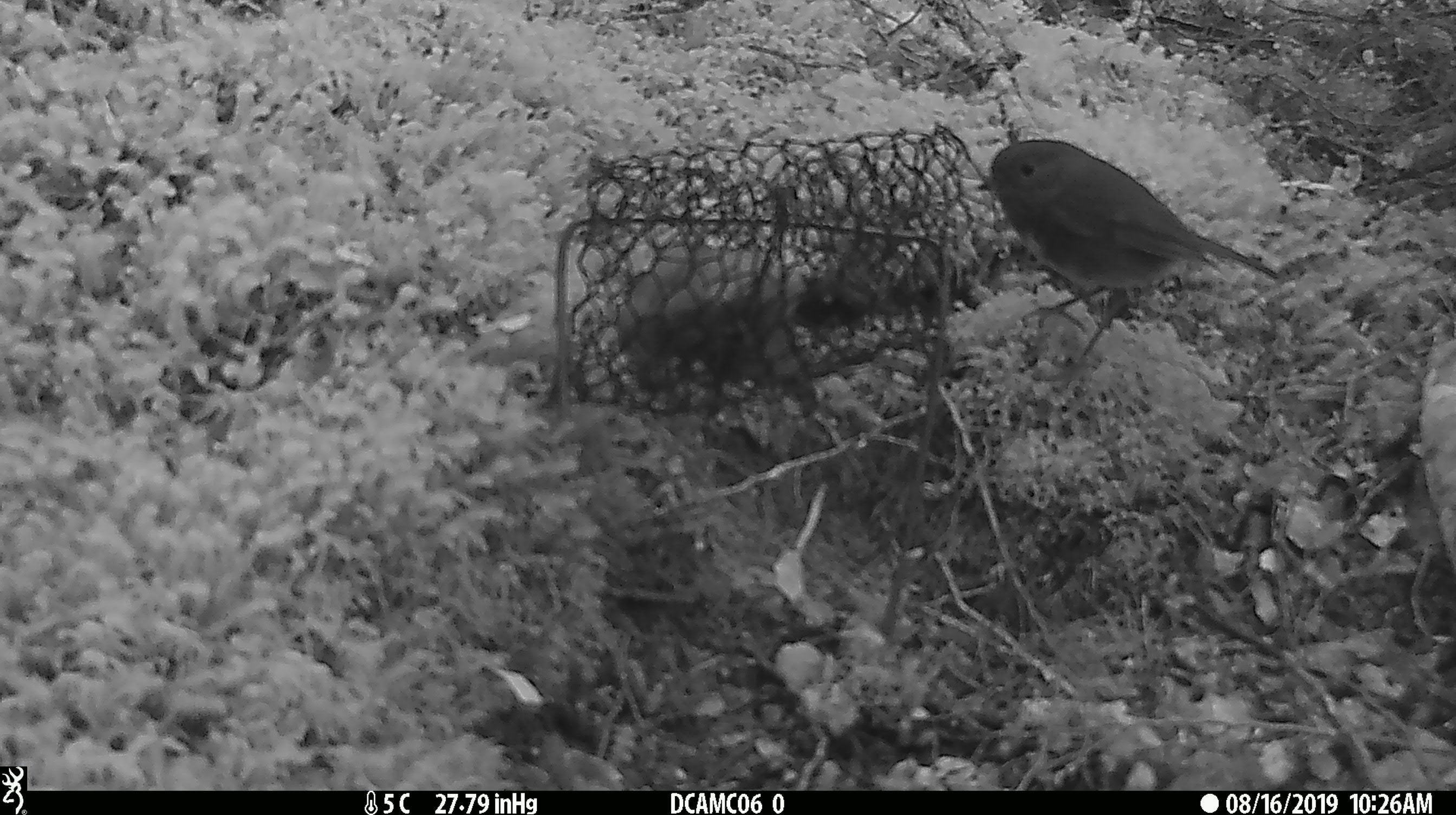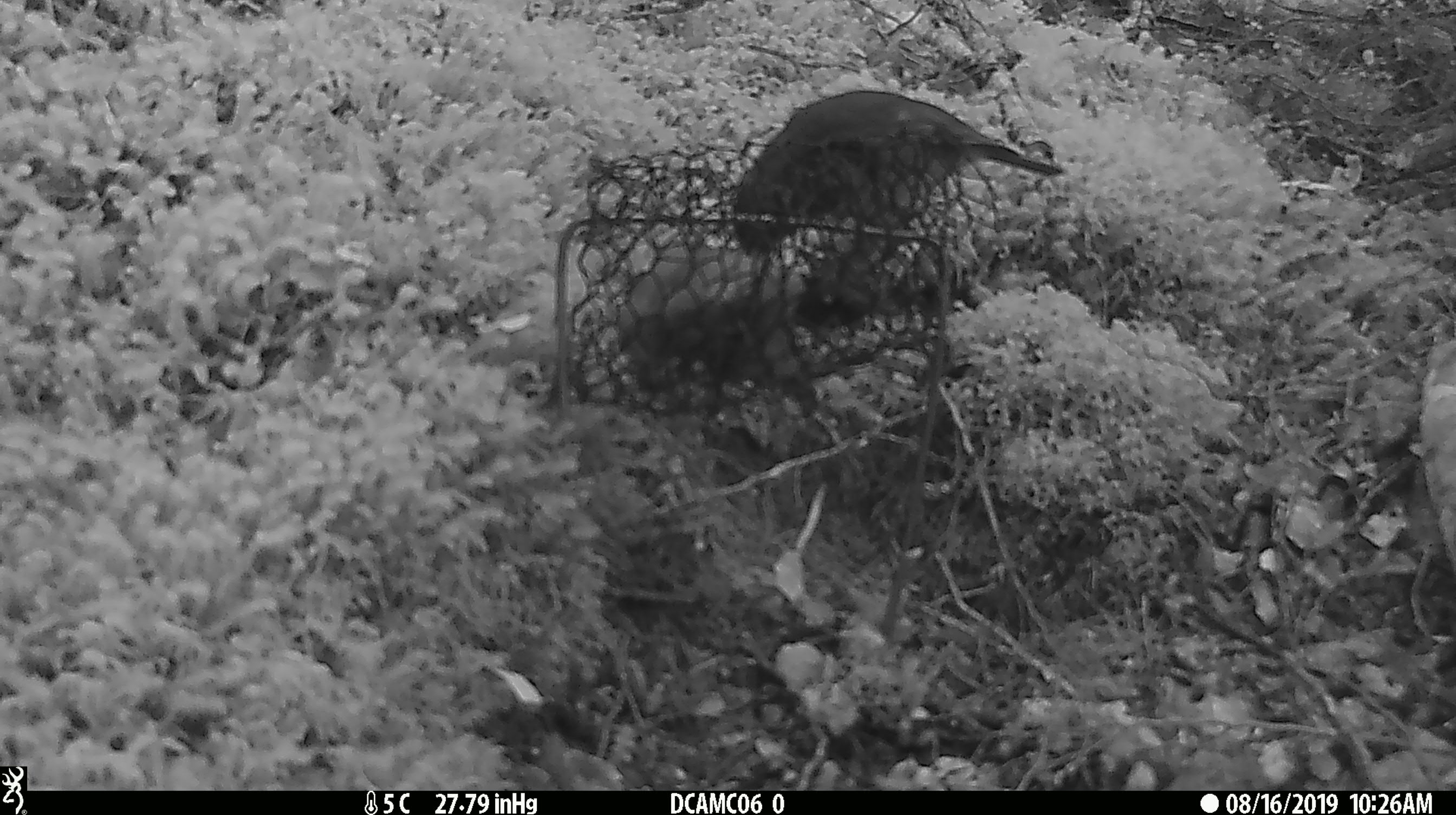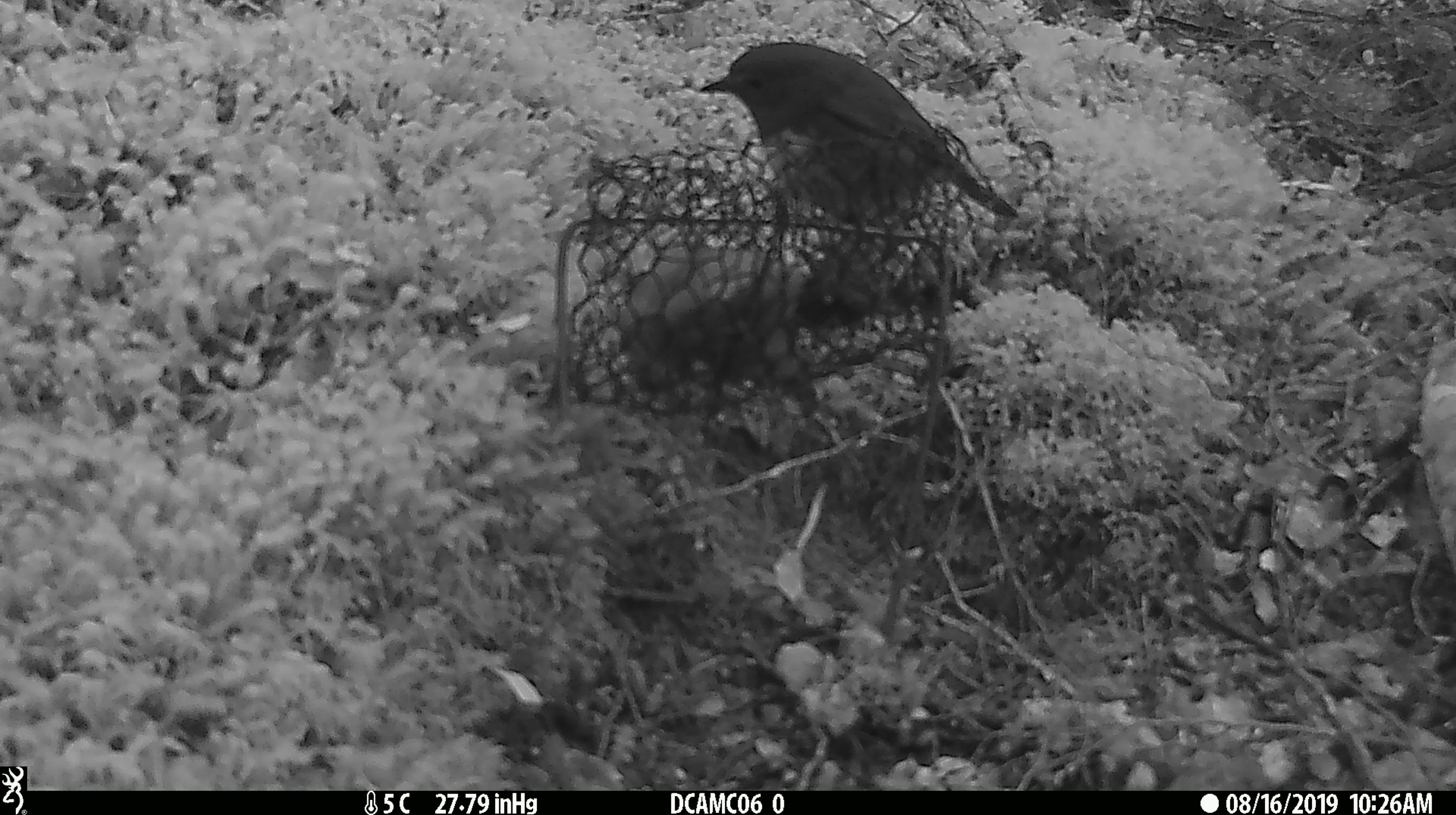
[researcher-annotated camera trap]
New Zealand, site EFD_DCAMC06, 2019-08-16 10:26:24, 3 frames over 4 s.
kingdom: Animalia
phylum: Chordata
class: Aves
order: Passeriformes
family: Petroicidae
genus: Petroica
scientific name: Petroica australis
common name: new zealand robin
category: robin